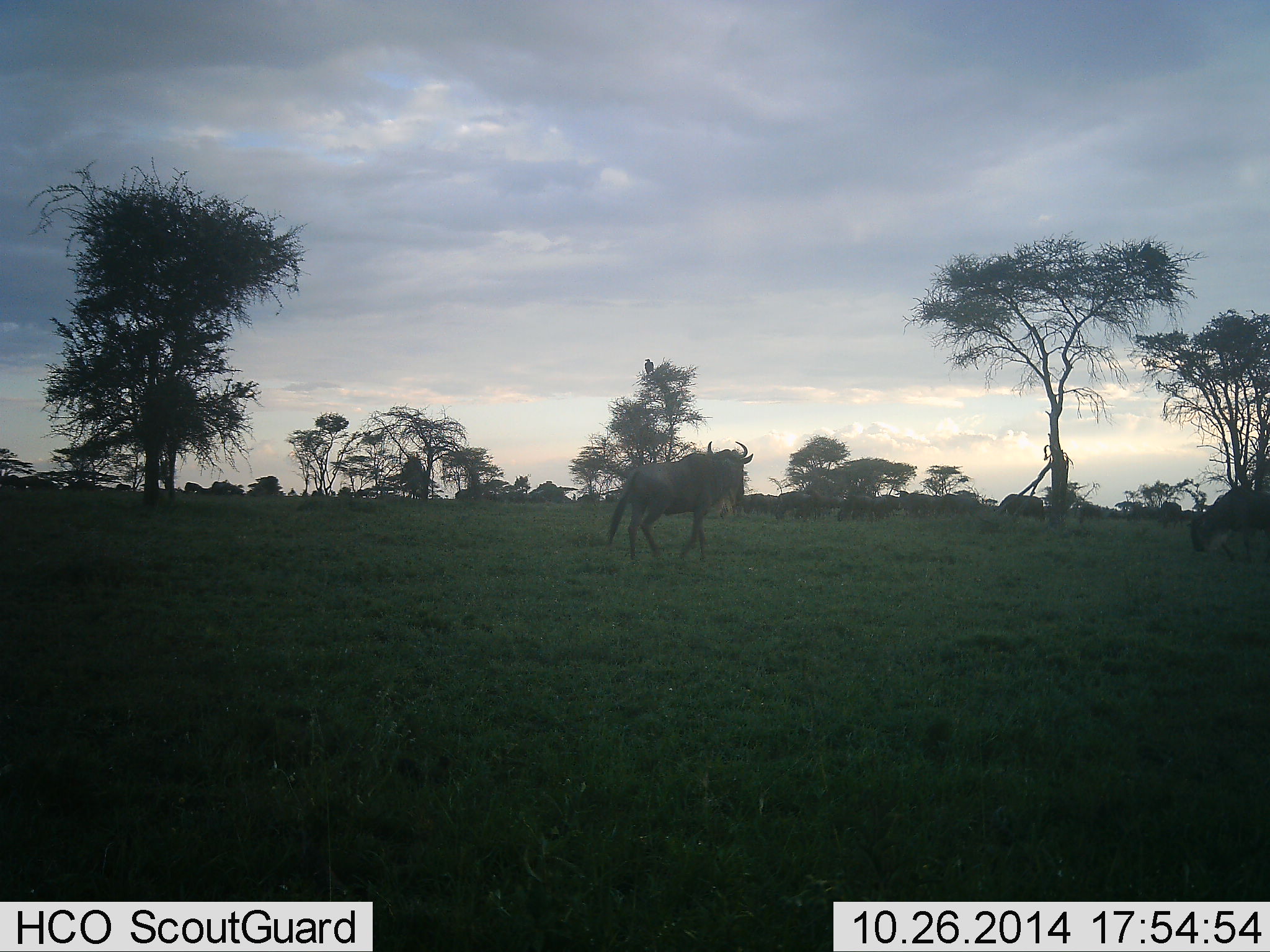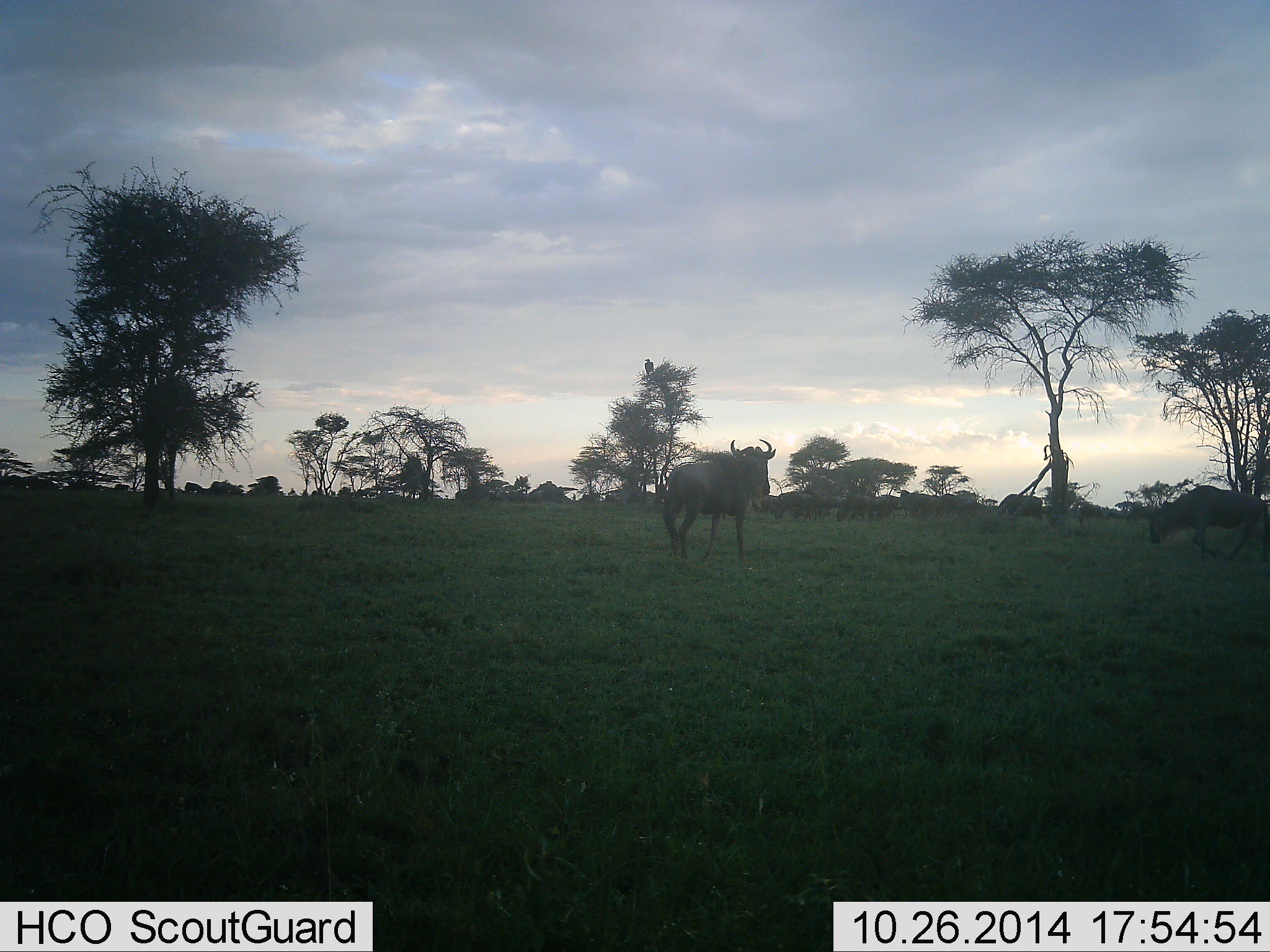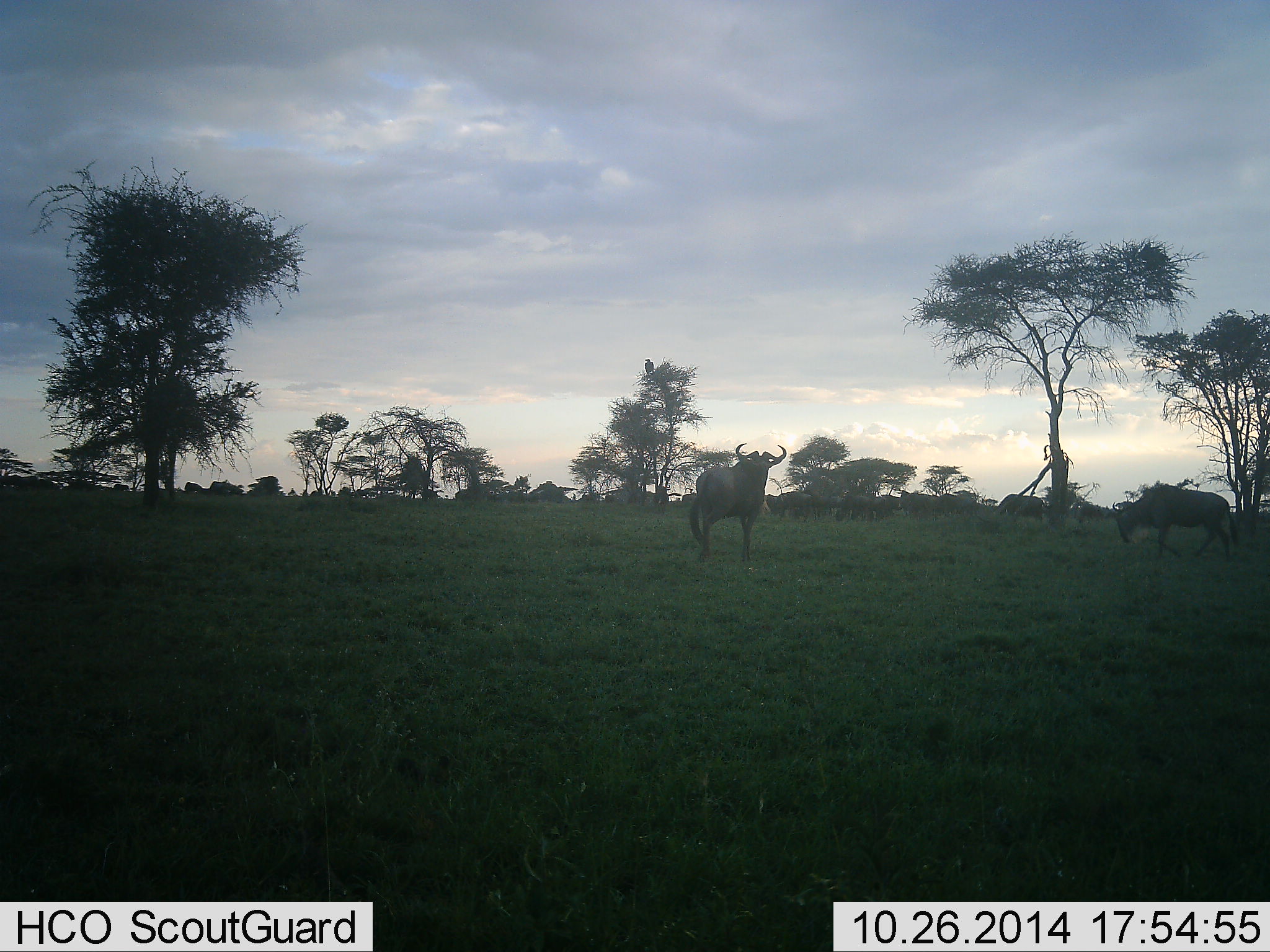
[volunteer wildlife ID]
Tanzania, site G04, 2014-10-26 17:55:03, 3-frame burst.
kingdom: Animalia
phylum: Chordata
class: Mammalia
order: Artiodactyla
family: Bovidae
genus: Connochaetes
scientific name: Connochaetes taurinus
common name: blue wildebeest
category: wildebeest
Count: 3.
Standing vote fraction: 45%.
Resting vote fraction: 0%.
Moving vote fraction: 91%.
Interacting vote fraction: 0%.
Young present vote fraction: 0%.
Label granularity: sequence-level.